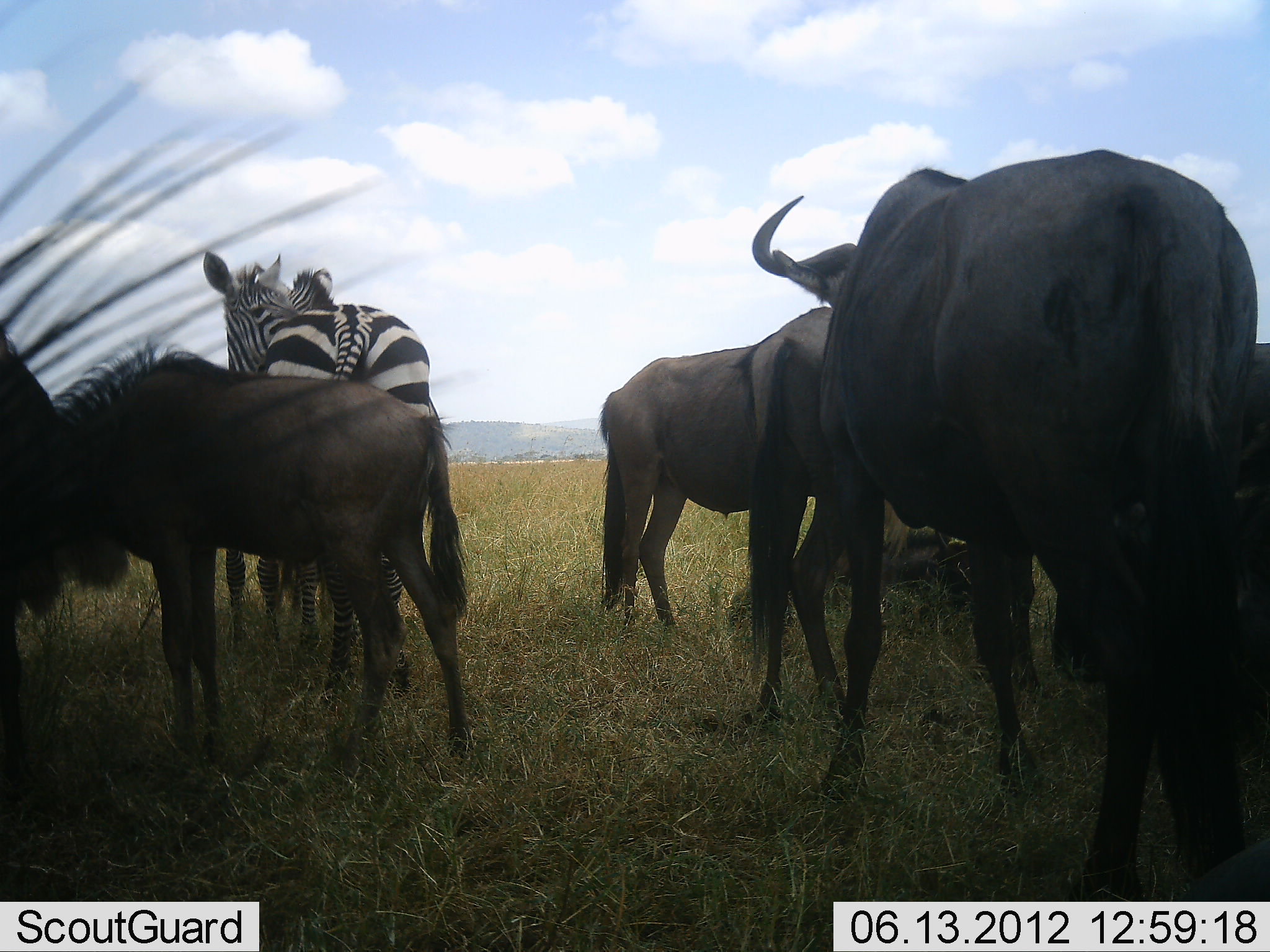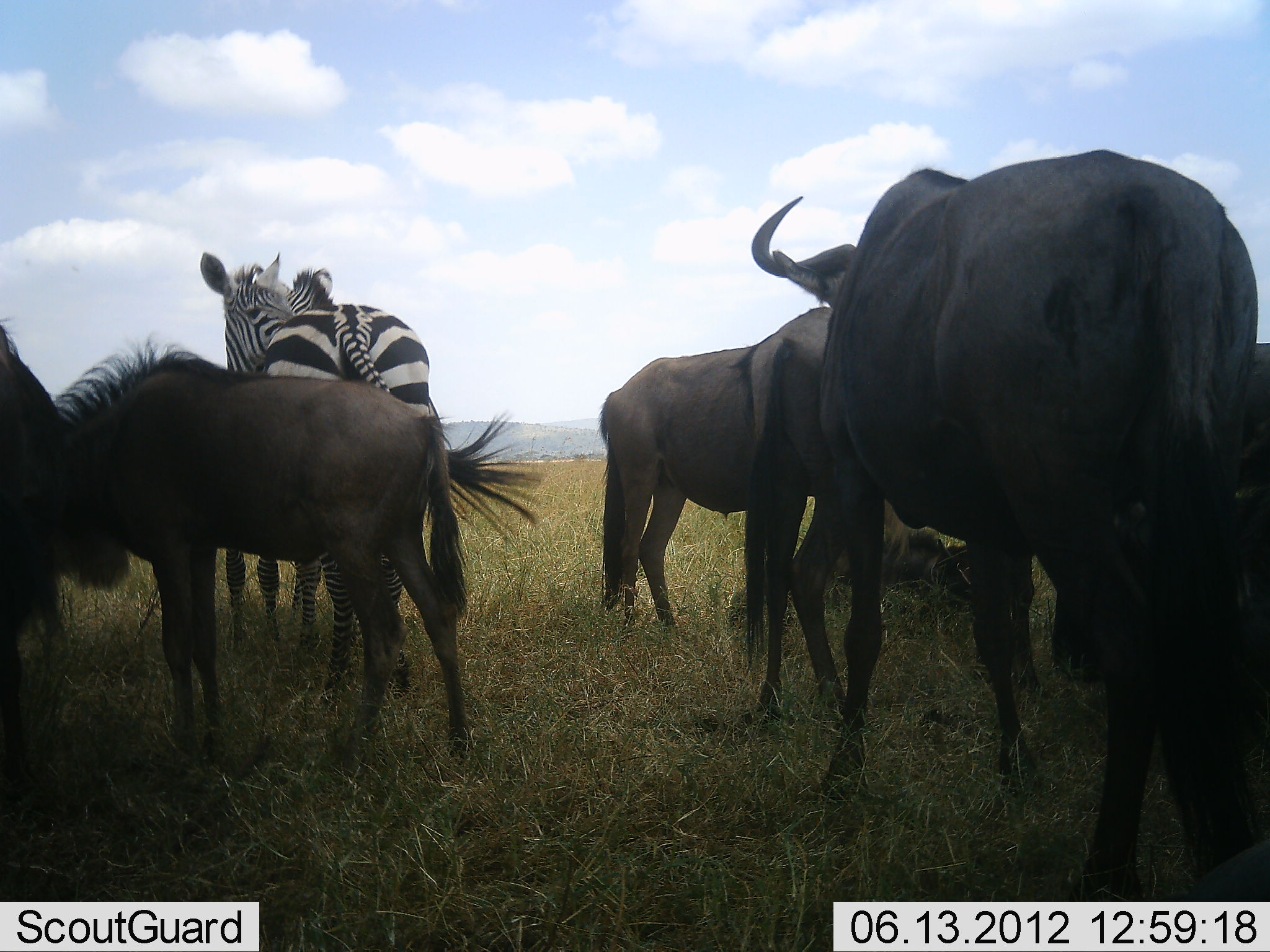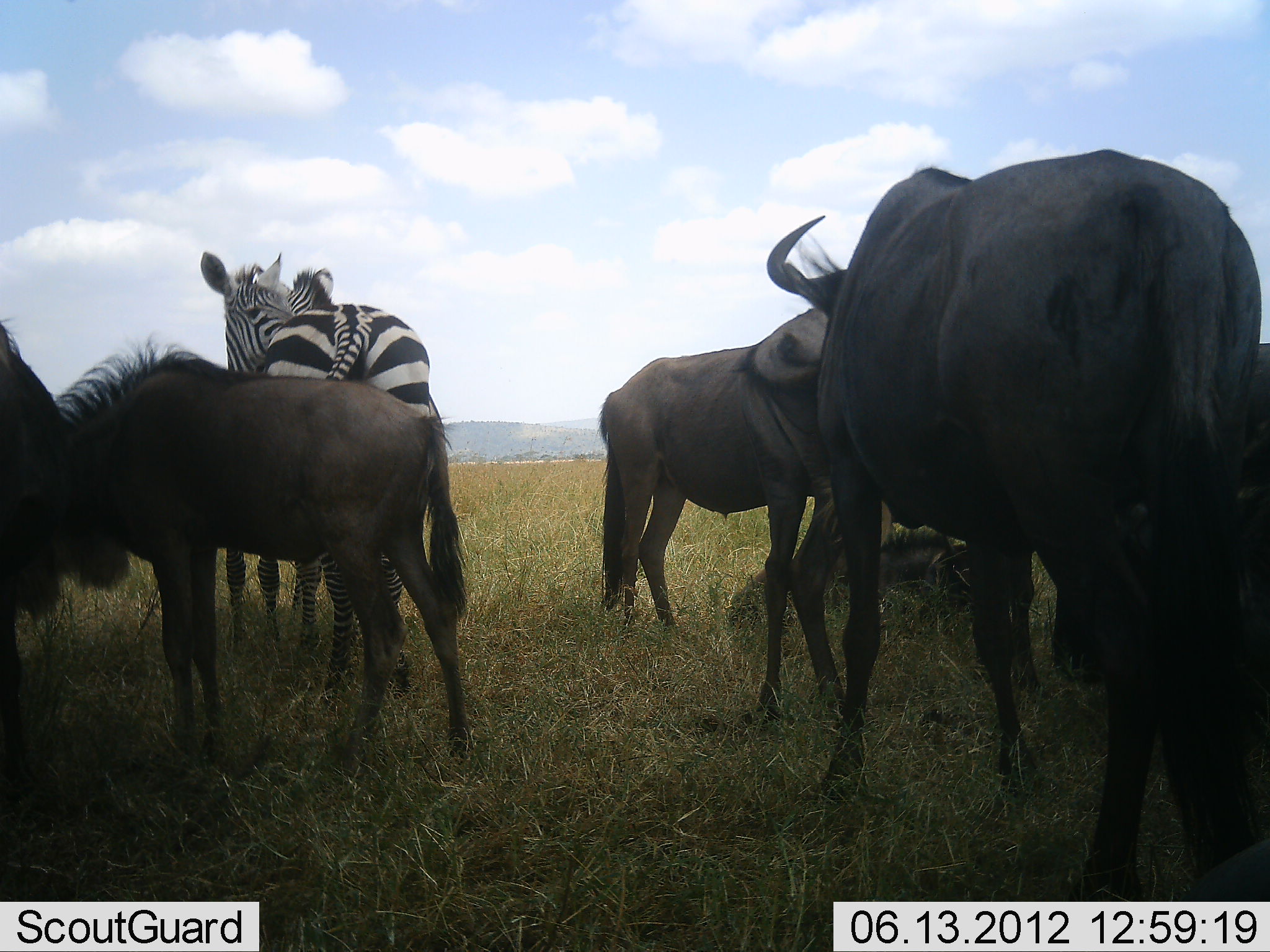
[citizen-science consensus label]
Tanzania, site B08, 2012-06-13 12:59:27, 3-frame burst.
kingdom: Animalia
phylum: Chordata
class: Mammalia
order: Artiodactyla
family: Bovidae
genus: Connochaetes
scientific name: Connochaetes taurinus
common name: blue wildebeest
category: wildebeest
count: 6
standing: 80%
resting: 70%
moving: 0%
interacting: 10%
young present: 40%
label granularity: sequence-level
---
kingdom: Animalia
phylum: Chordata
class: Mammalia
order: Perissodactyla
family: Equidae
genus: Equus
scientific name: Equus quagga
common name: plains zebra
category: zebra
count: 2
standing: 90%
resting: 10%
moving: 0%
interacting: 20%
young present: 0%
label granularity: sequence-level